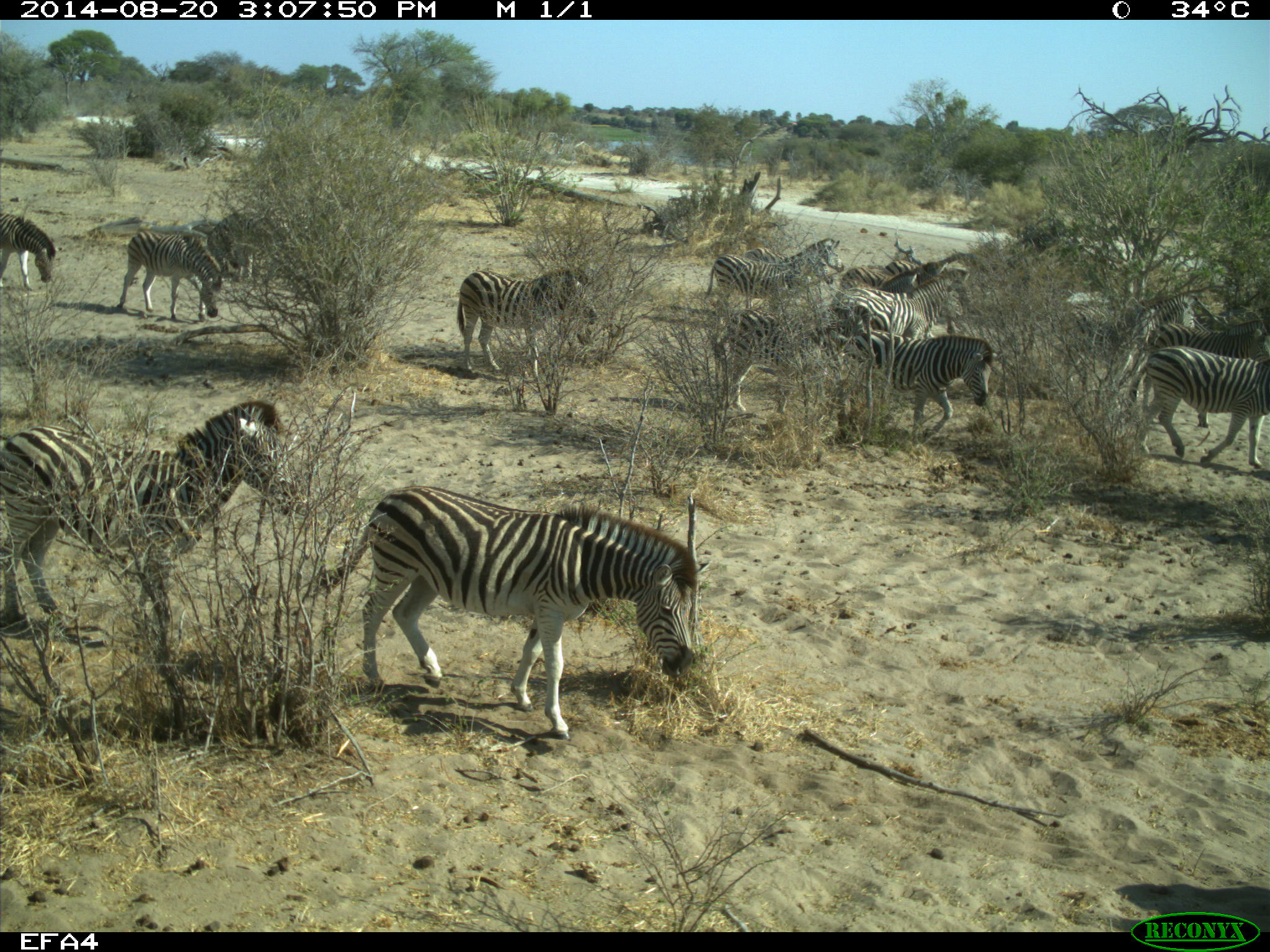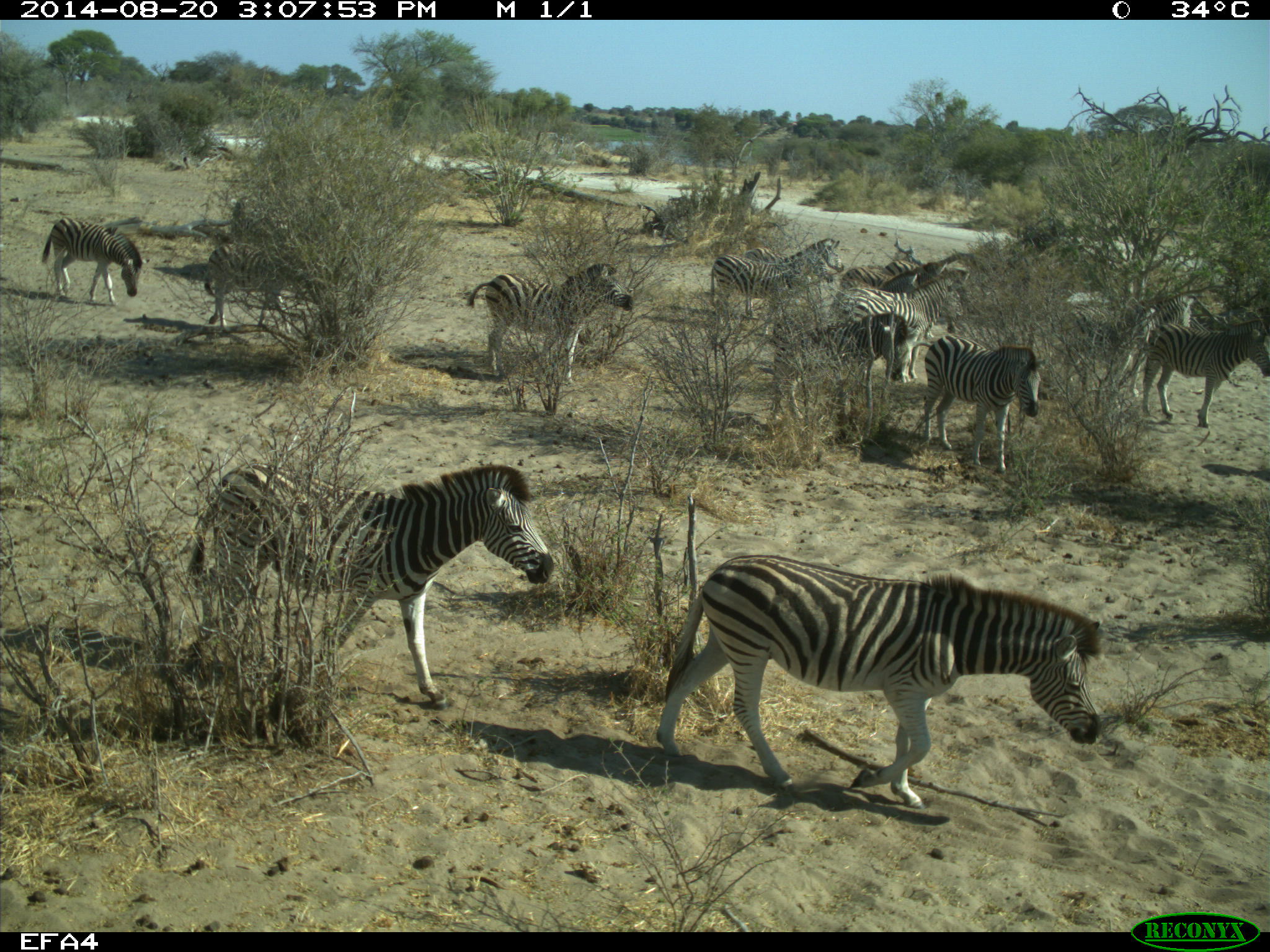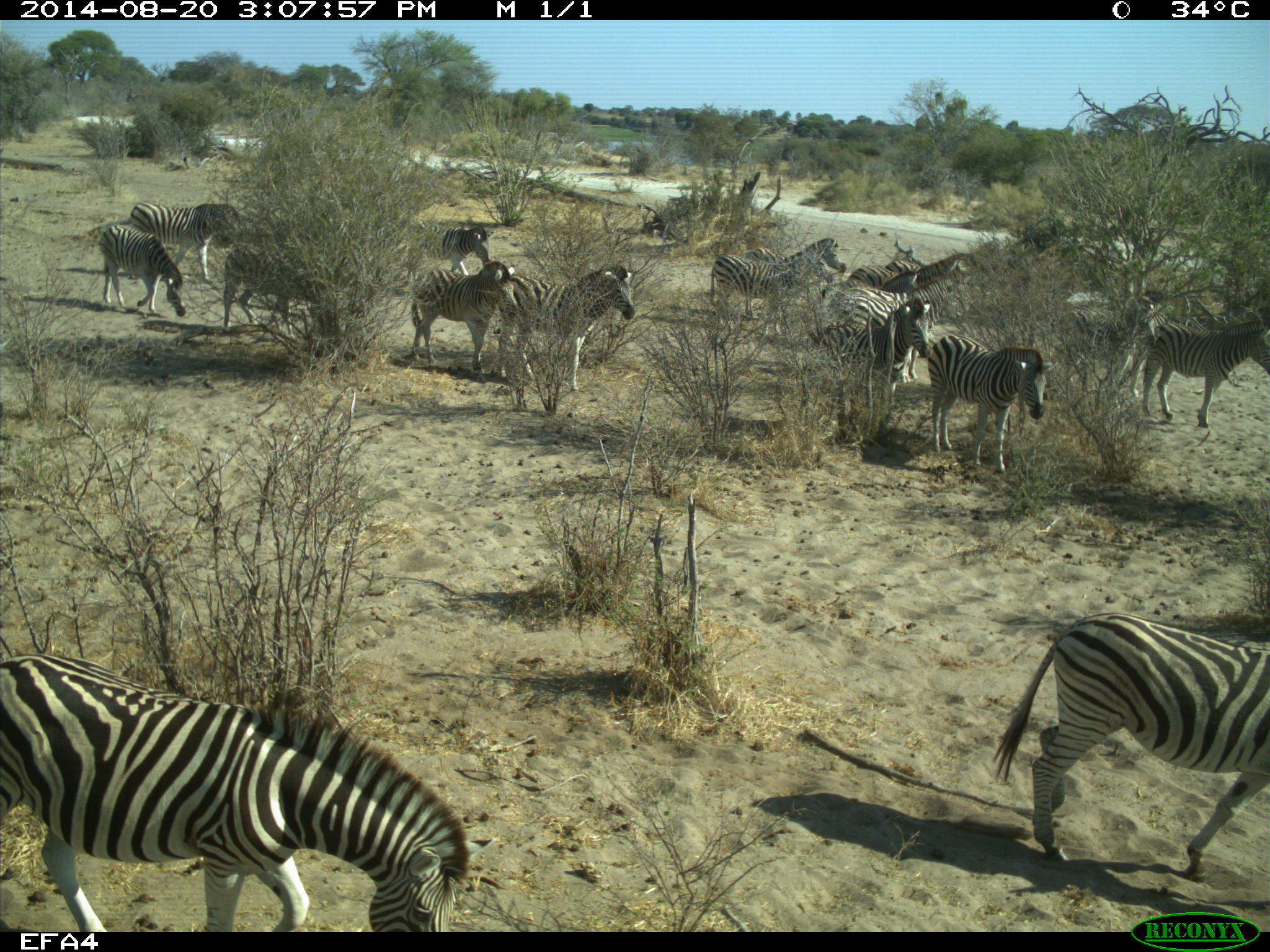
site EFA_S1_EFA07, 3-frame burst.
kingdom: Animalia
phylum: Chordata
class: Mammalia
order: Perissodactyla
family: Equidae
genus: Equus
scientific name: Equus quagga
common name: plains zebra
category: zebraplains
Zebraplains (plains zebra) (Equus quagga), count 11-50. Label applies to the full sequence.